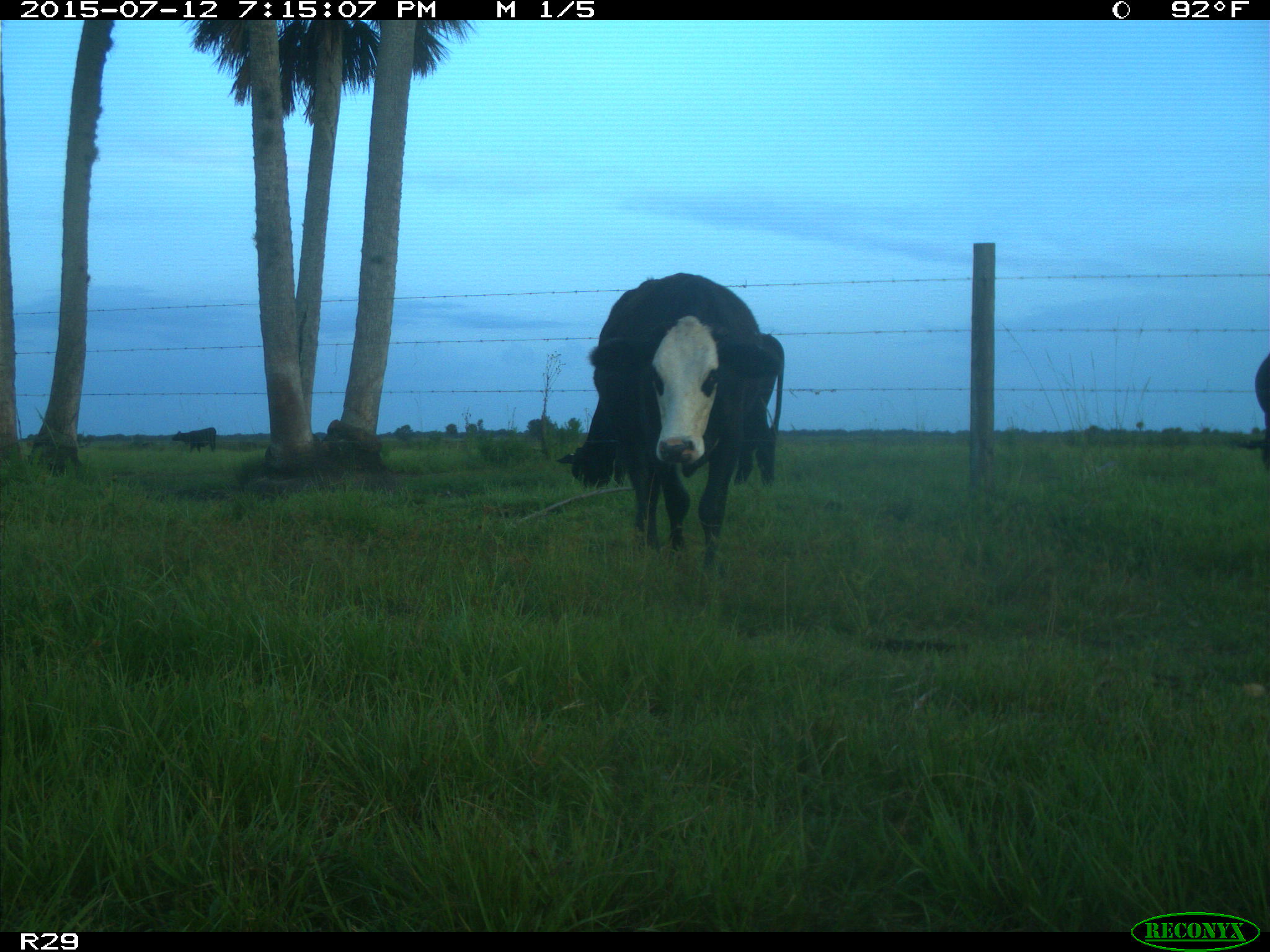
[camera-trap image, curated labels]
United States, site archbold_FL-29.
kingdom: Animalia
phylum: Chordata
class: Mammalia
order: Artiodactyla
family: Bovidae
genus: Bos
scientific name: Bos taurus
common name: domestic cow